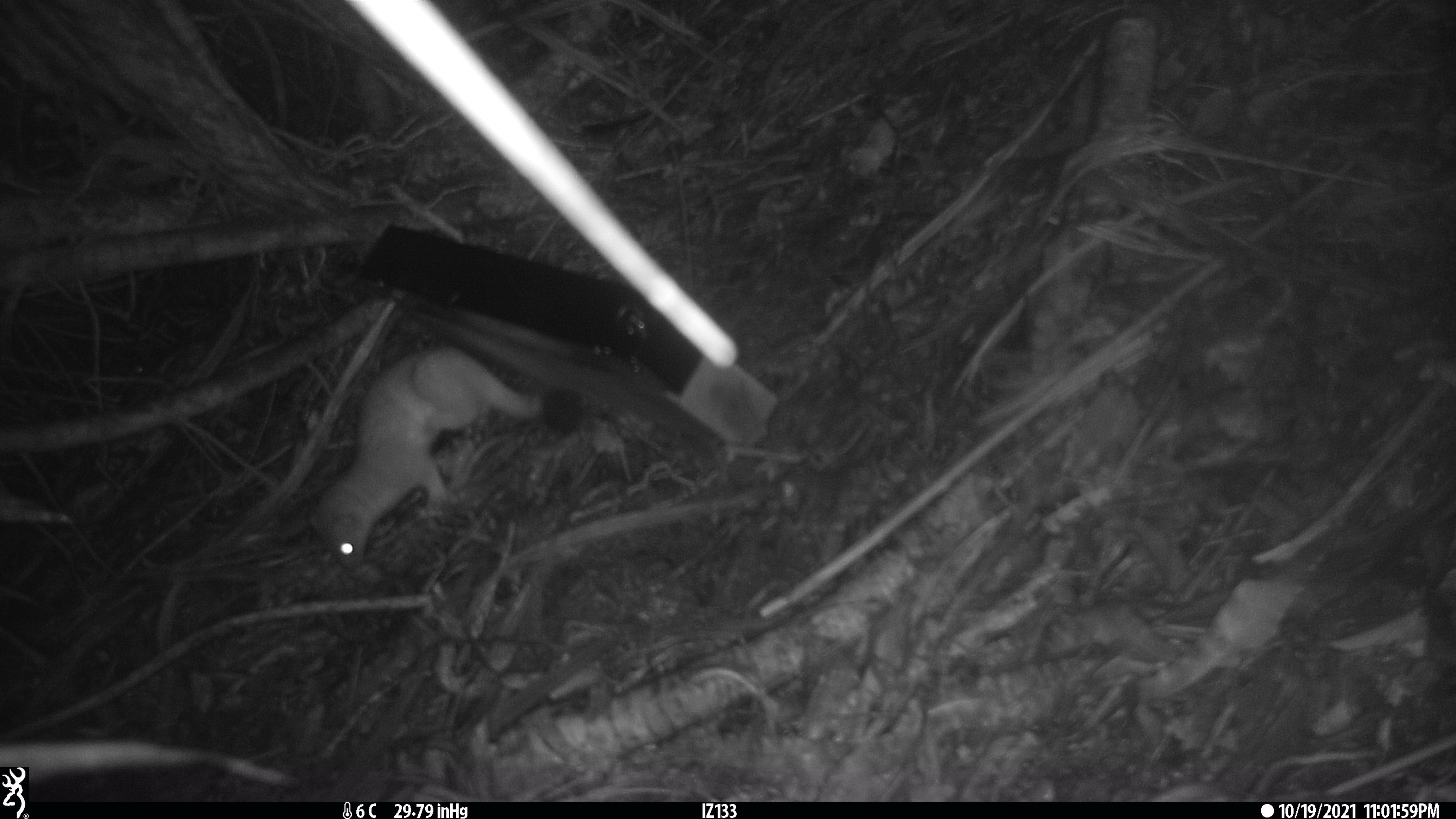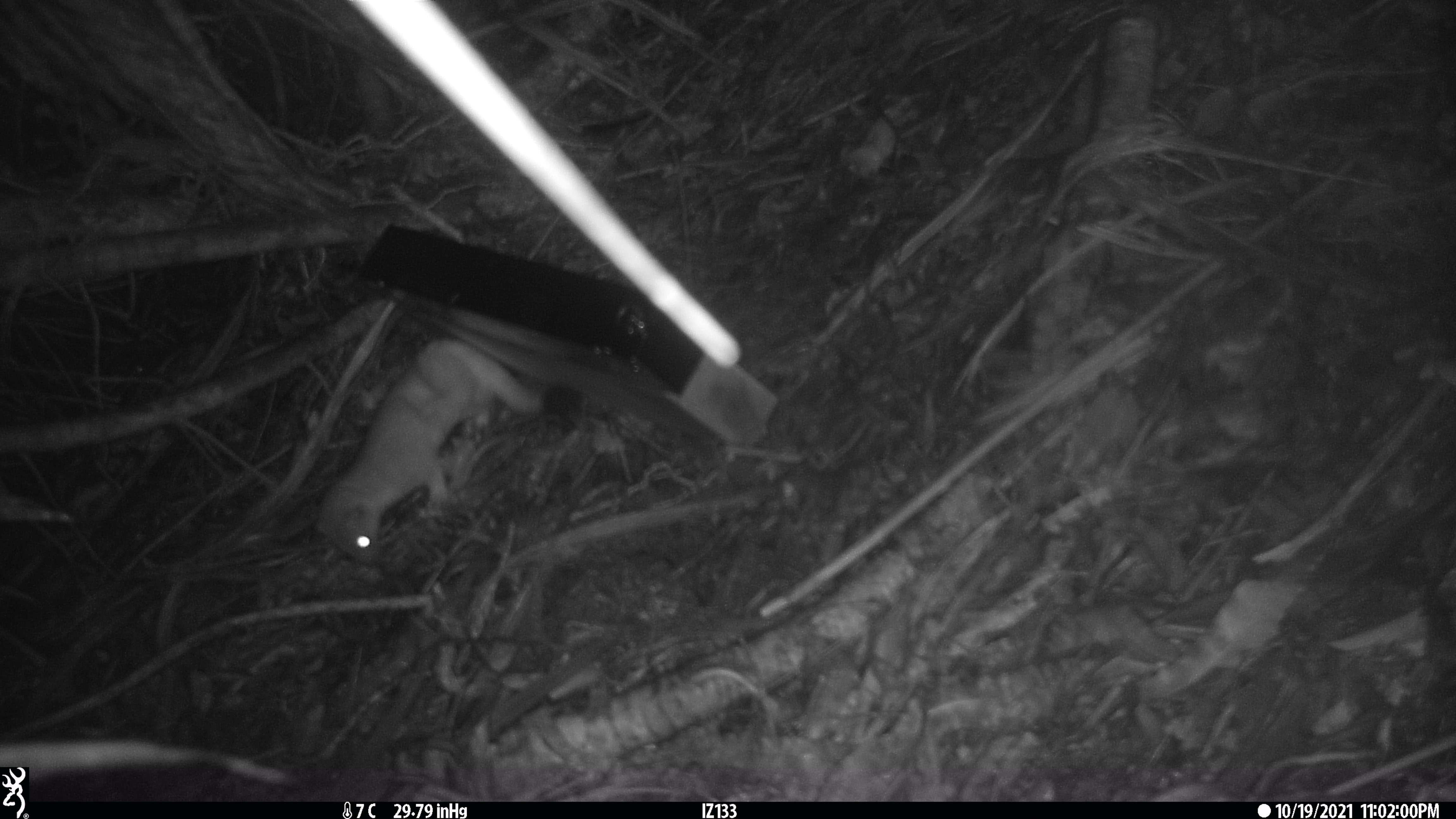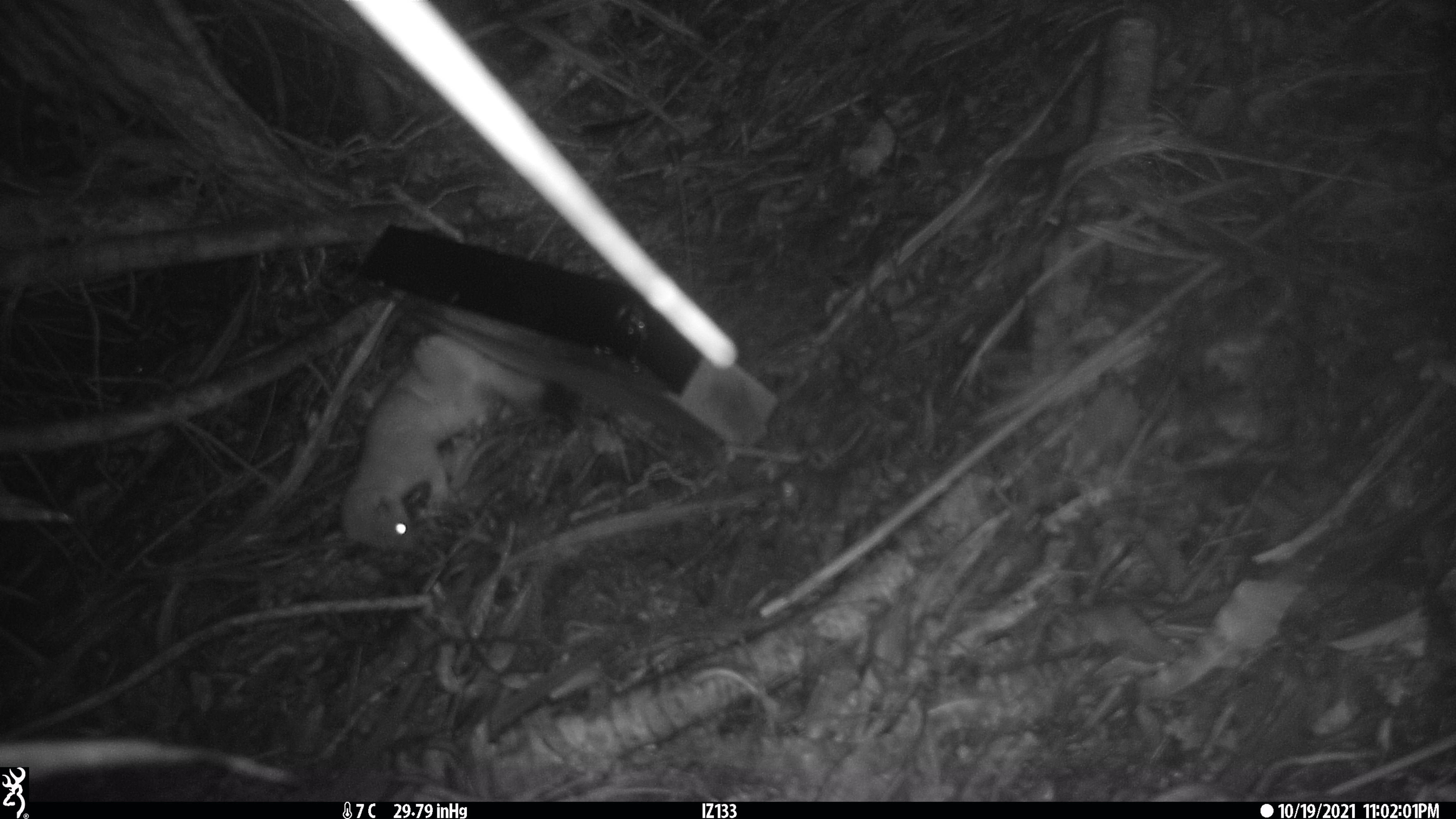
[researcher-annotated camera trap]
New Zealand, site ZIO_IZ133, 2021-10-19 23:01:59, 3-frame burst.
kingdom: Animalia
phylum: Chordata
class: Mammalia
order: Carnivora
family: Mustelidae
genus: Mustela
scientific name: Mustela erminea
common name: stoat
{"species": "stoat (Mustela erminea)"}